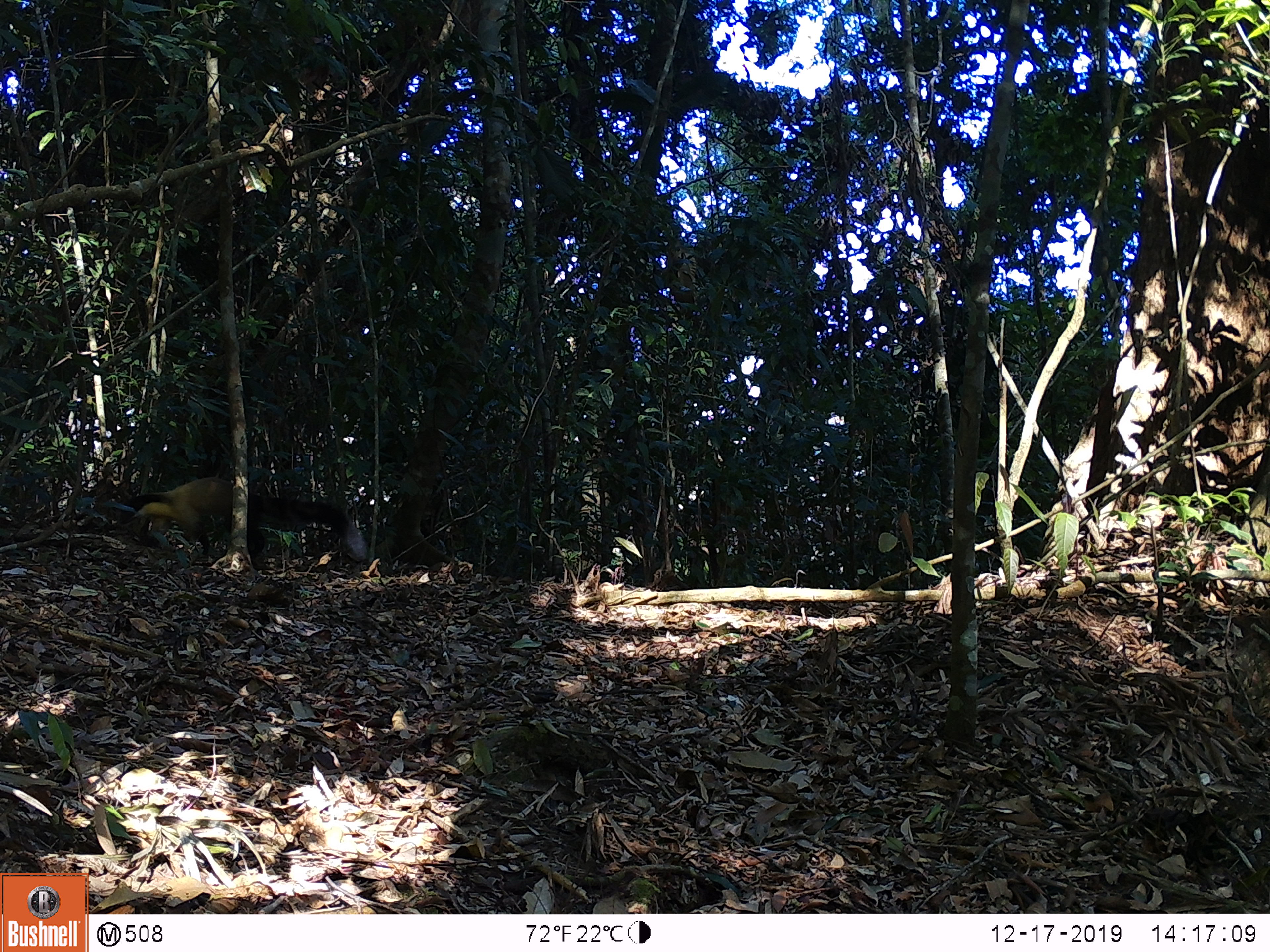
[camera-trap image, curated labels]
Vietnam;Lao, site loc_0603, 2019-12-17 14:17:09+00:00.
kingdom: Animalia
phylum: Chordata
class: Mammalia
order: Carnivora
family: Mustelidae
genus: Martes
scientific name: Martes flavigula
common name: yellow-throated marten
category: yellow throated marten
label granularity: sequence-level